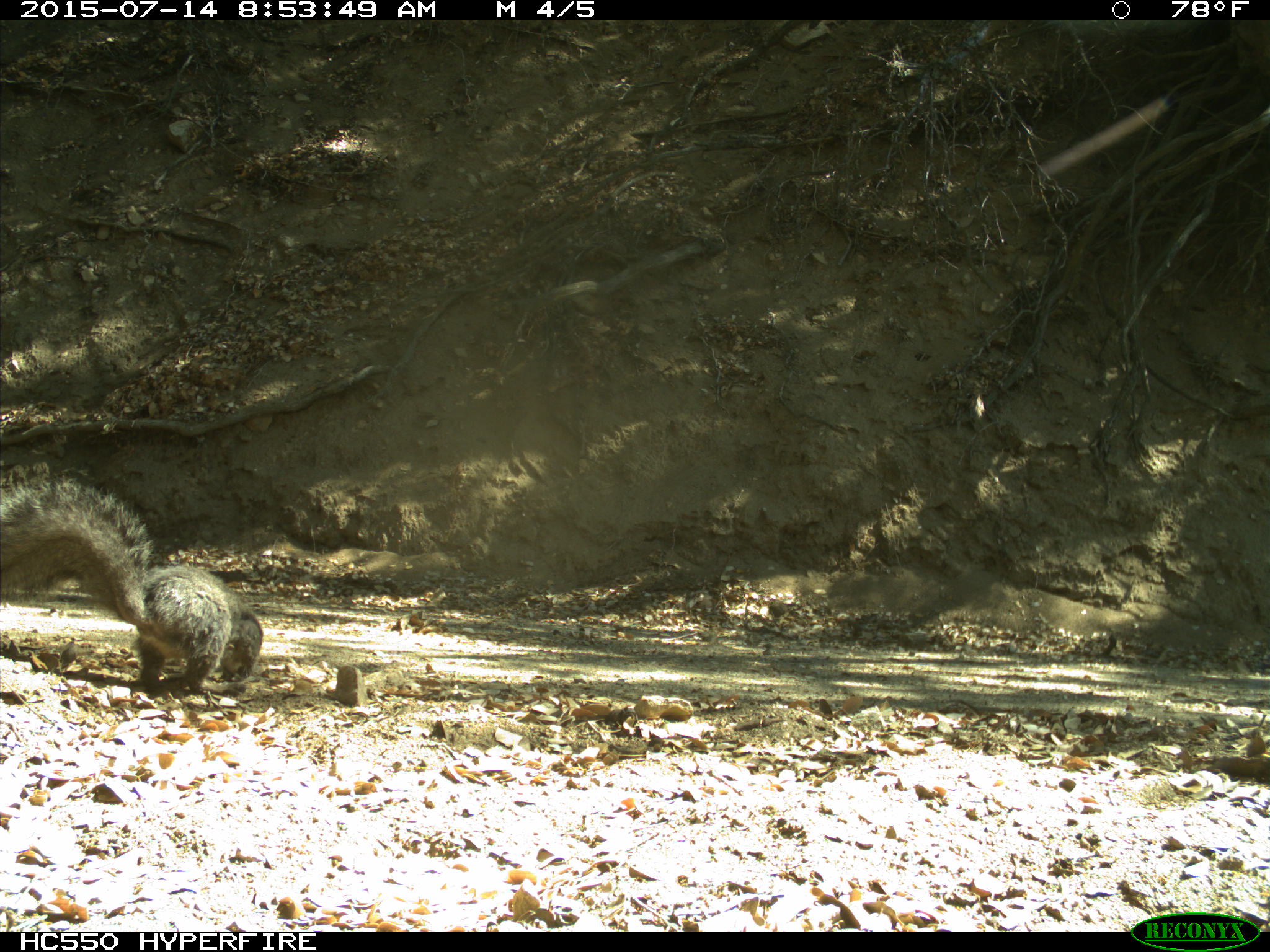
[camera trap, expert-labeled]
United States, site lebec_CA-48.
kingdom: Animalia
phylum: Chordata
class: Mammalia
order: Rodentia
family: Sciuridae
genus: Sciurus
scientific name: Sciurus carolinensis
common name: eastern gray squirrel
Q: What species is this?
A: Sciurus carolinensis (eastern gray squirrel).